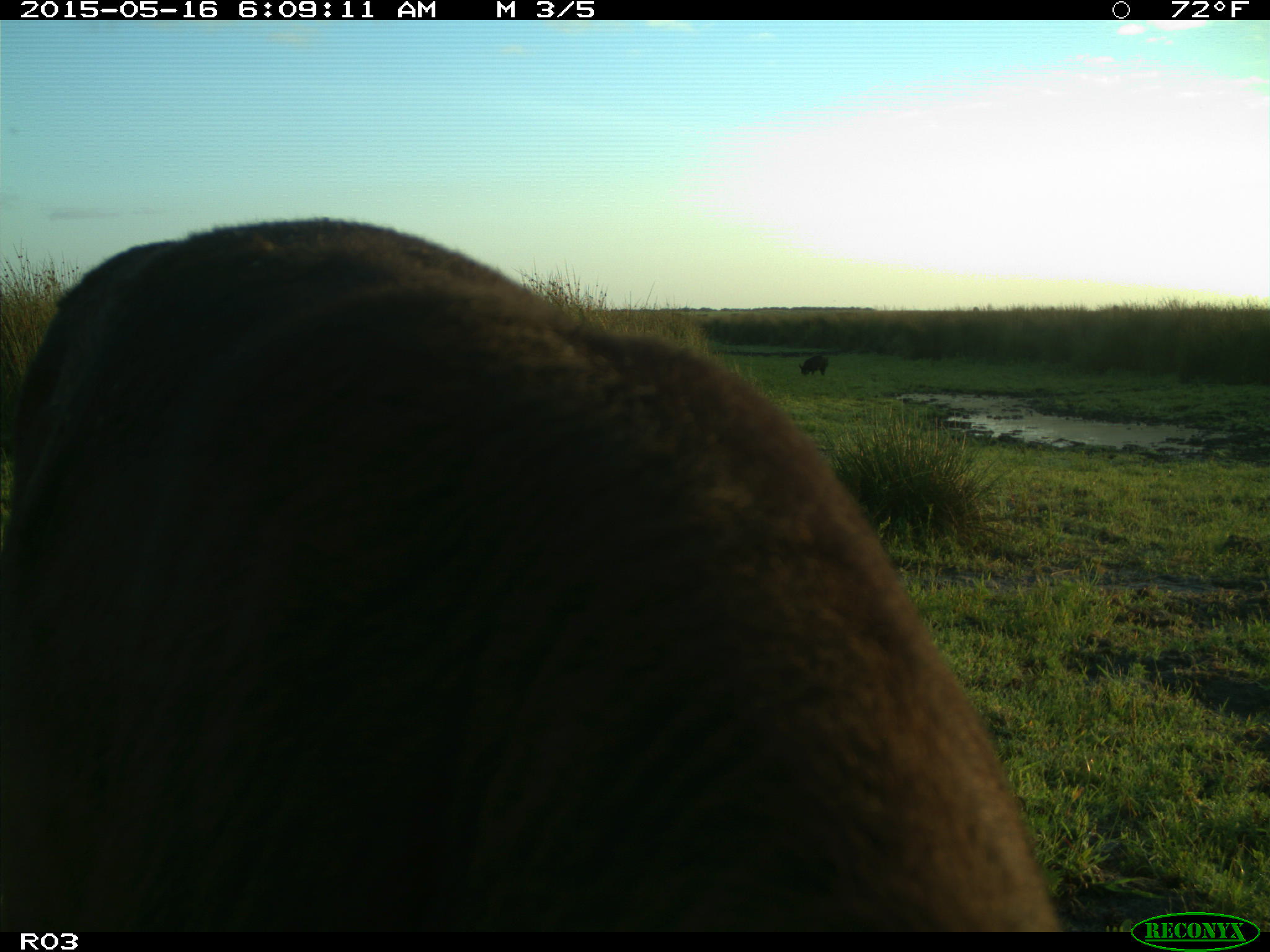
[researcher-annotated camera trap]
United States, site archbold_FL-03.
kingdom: Animalia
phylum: Chordata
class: Mammalia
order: Artiodactyla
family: Suidae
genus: Sus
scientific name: Sus scrofa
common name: wild boar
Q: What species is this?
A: Sus scrofa (wild boar).